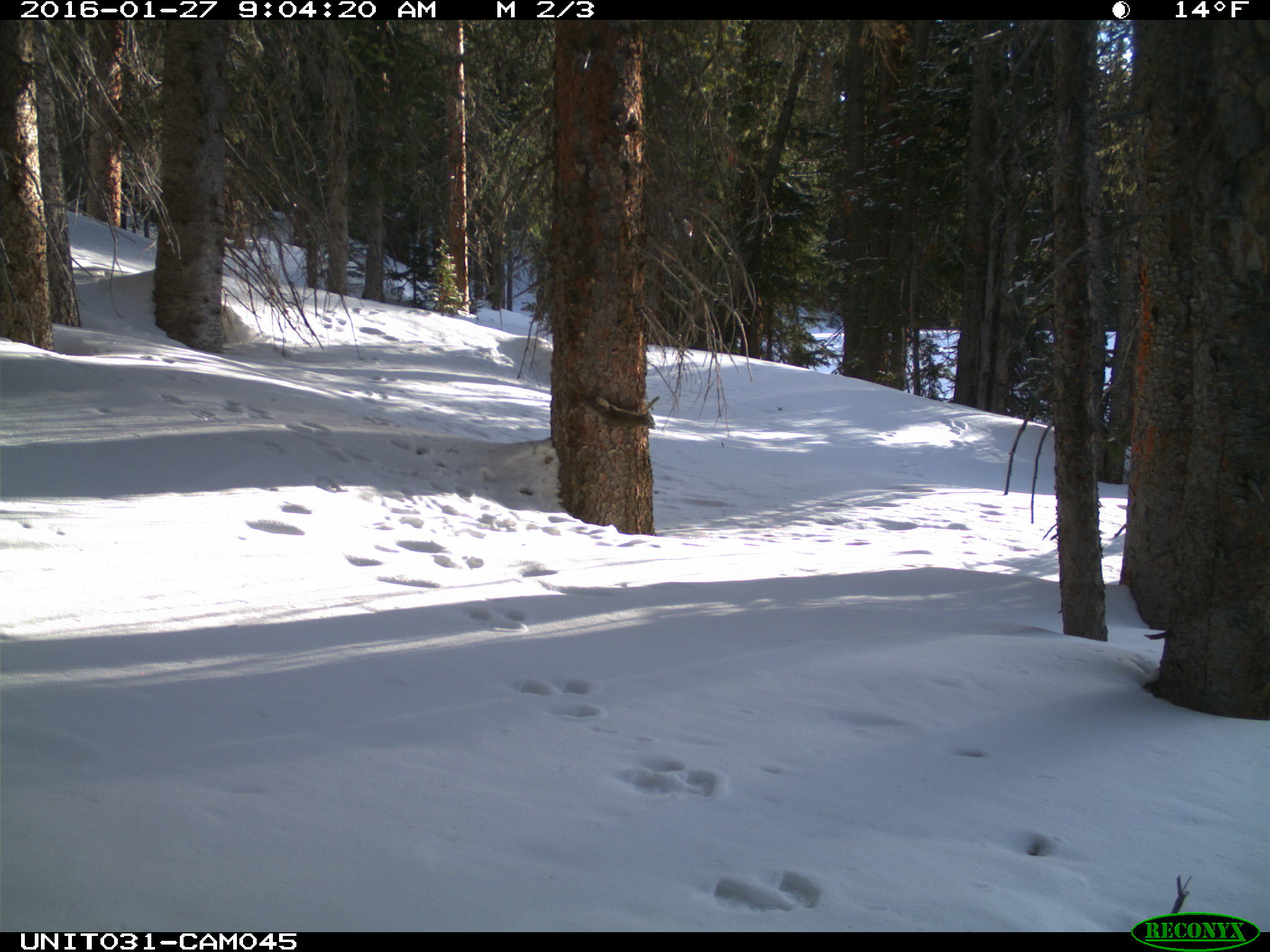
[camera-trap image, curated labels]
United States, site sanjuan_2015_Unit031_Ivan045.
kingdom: Animalia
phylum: Chordata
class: Mammalia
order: Rodentia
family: Sciuridae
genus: Tamiasciurus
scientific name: Tamiasciurus hudsonicus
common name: american red squirrel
Tamiasciurus hudsonicus (american red squirrel).